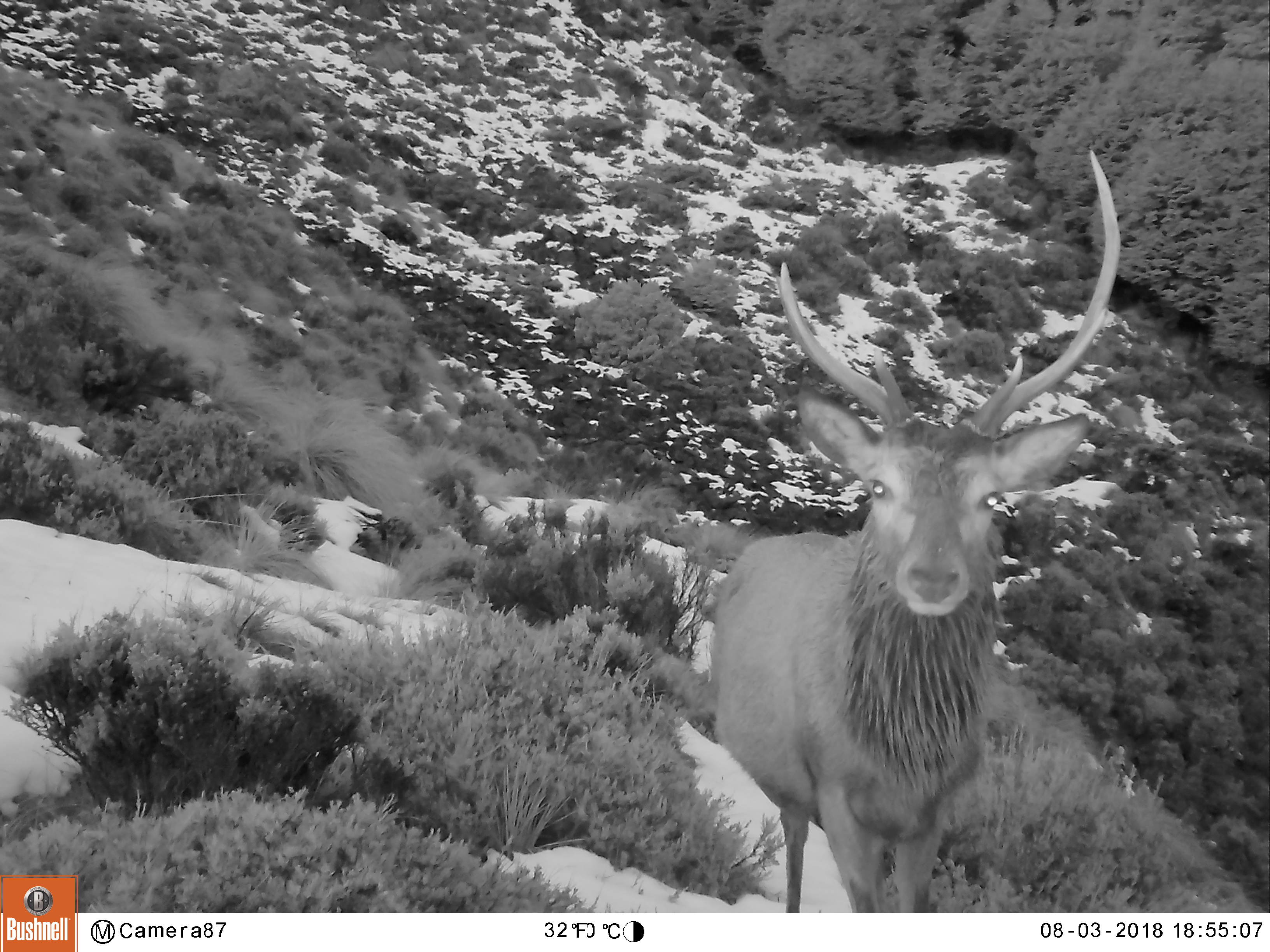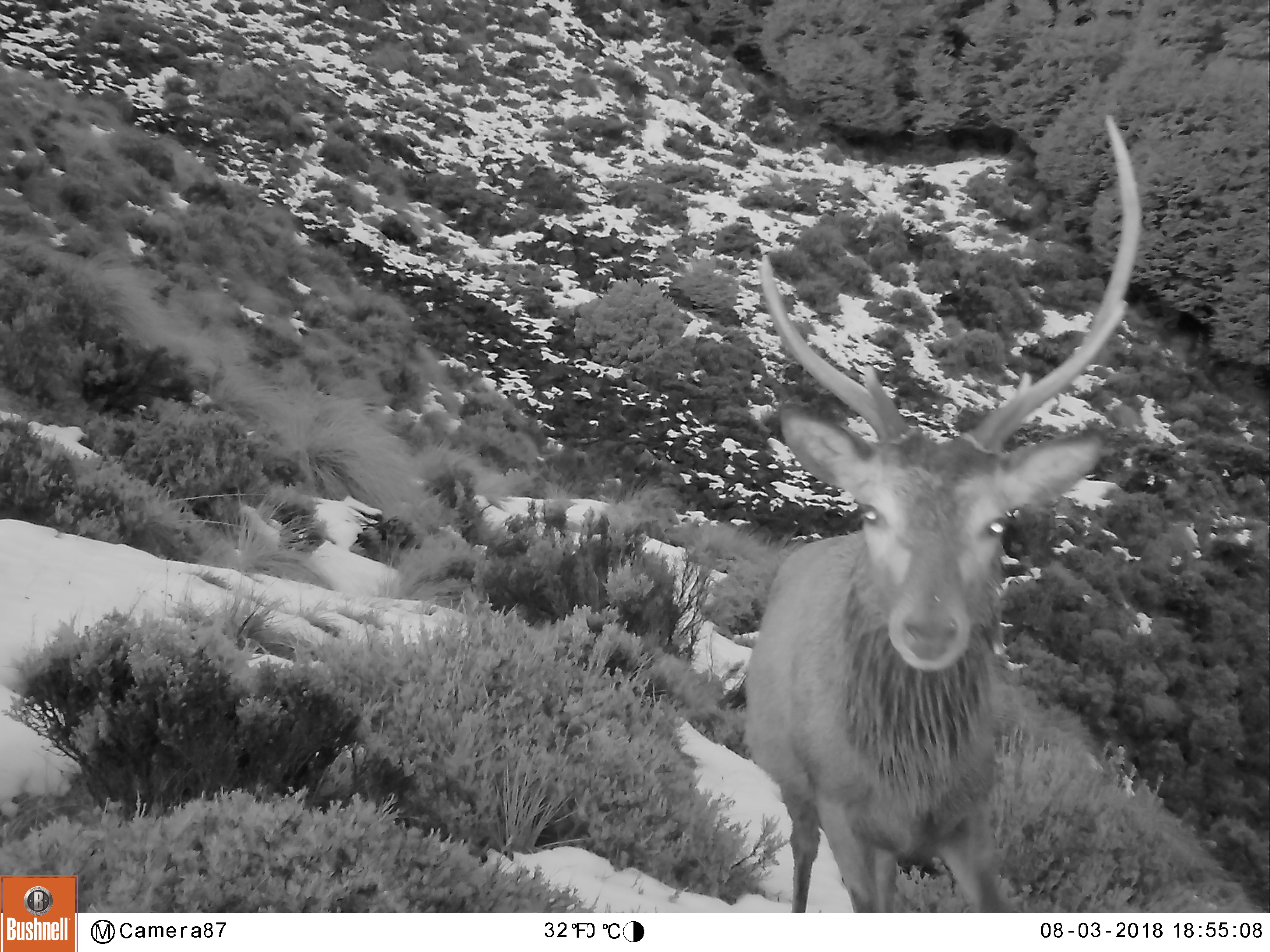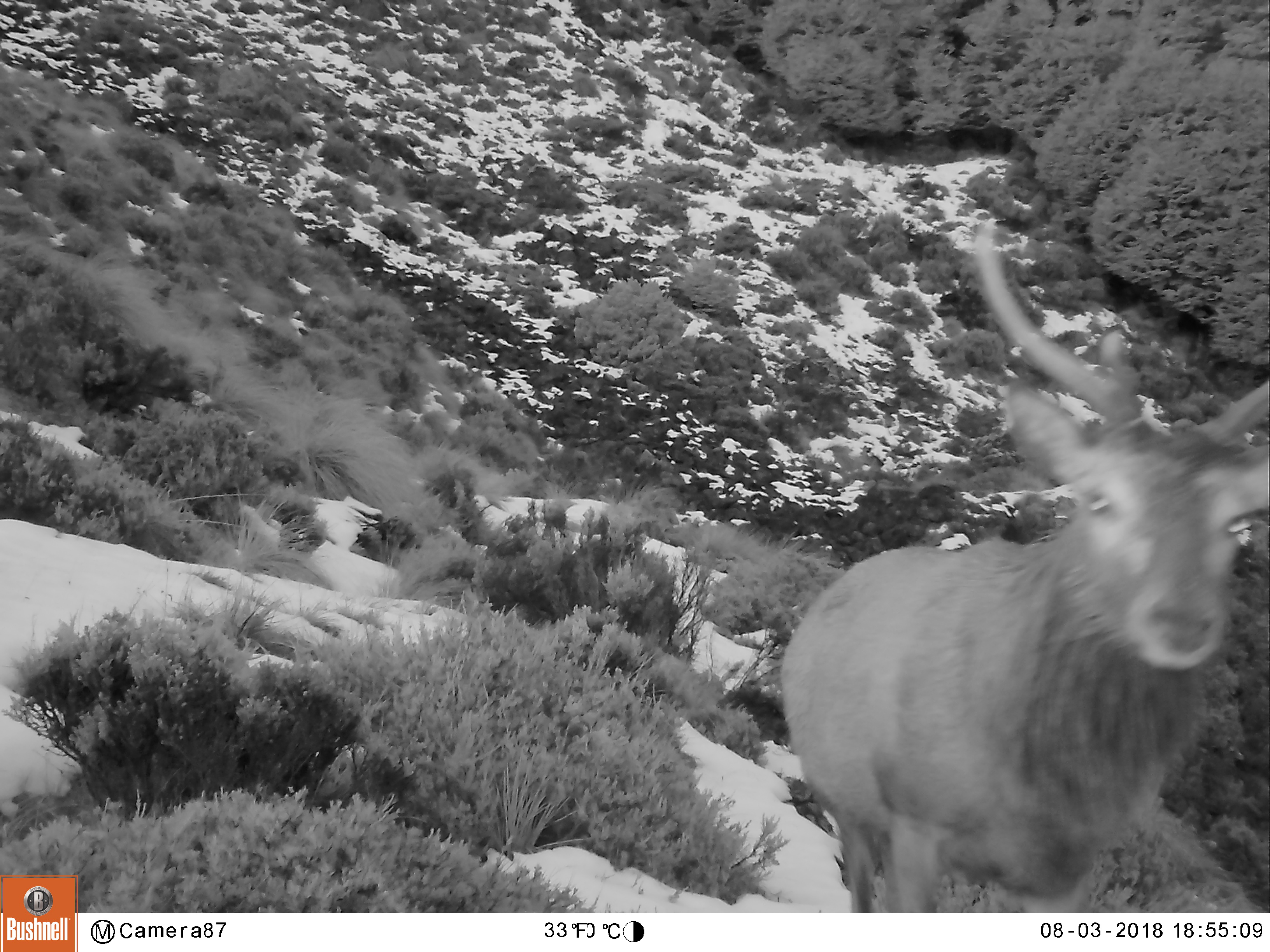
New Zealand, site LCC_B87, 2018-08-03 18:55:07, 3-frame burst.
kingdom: Animalia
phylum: Chordata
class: Mammalia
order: Artiodactyla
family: Cervidae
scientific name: Cervidae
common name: deer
Deer (Cervidae).